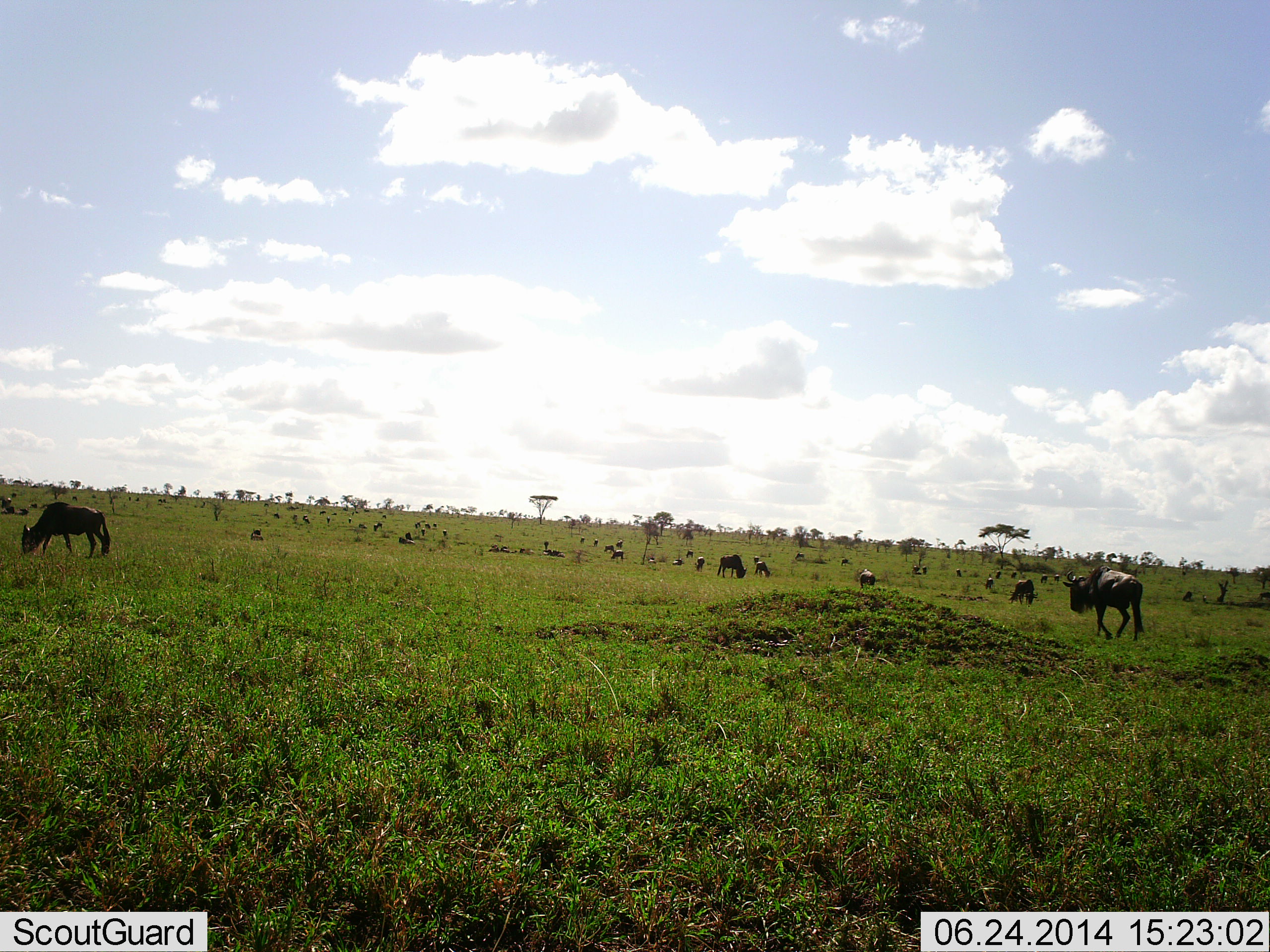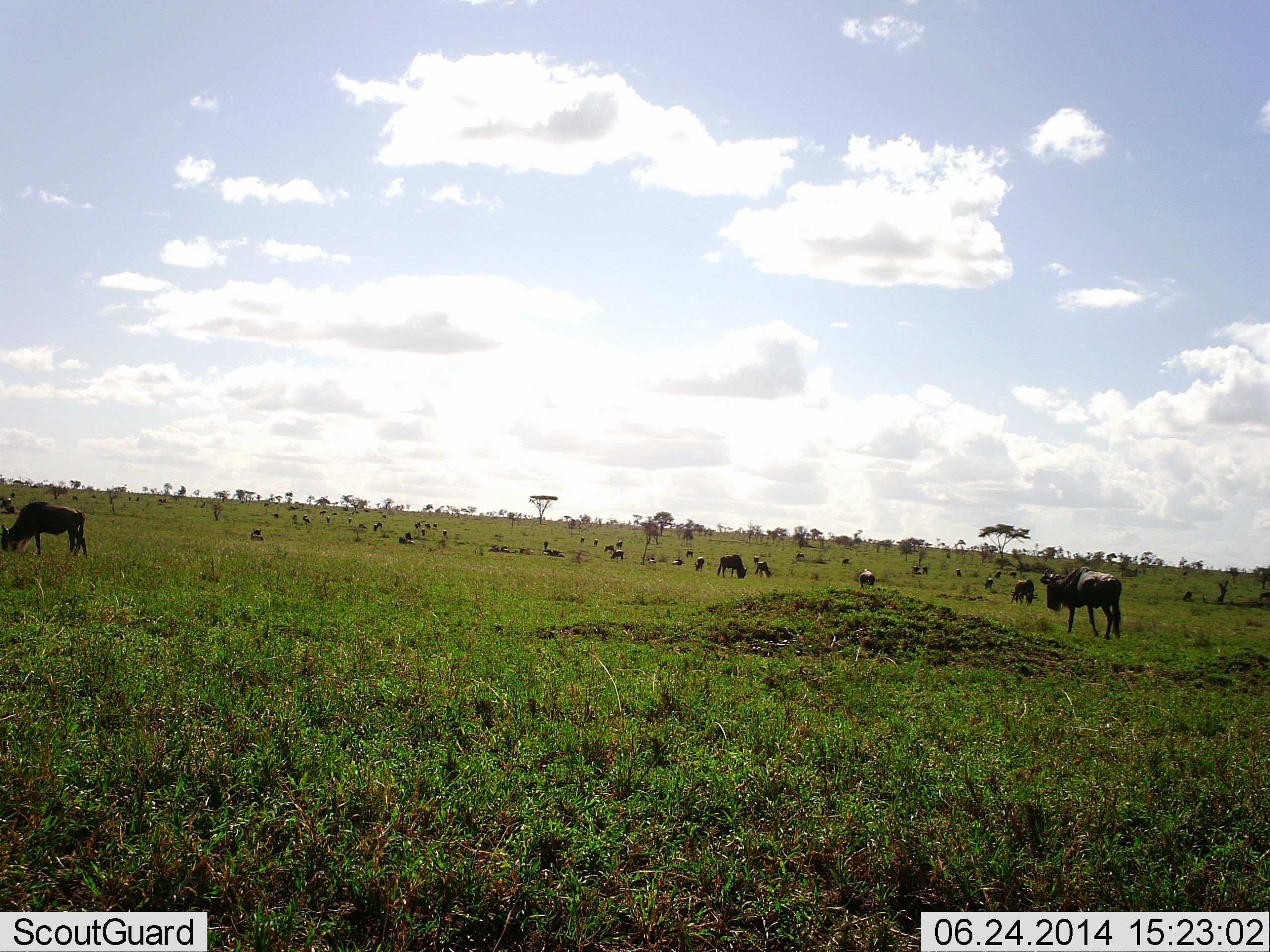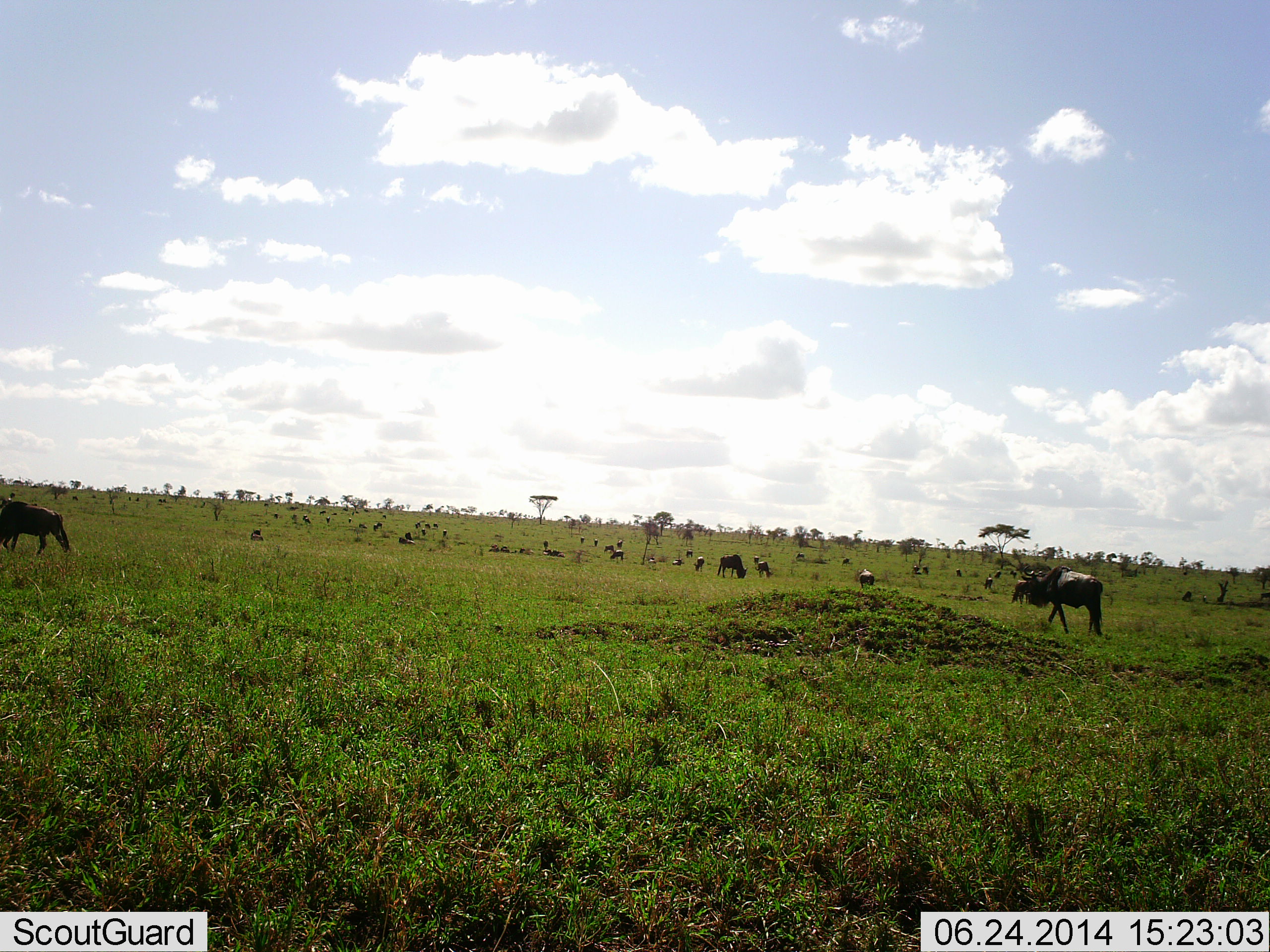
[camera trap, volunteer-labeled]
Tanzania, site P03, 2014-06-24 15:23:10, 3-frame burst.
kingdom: Animalia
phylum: Chordata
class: Mammalia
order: Artiodactyla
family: Bovidae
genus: Connochaetes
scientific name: Connochaetes taurinus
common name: blue wildebeest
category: wildebeest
Wildebeest (blue wildebeest) (Connochaetes taurinus), count 11-50. Behavior (volunteer vote fractions): standing 80%, resting 30%, moving 60%, interacting 0%. Young present (vote fraction): 0%. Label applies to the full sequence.